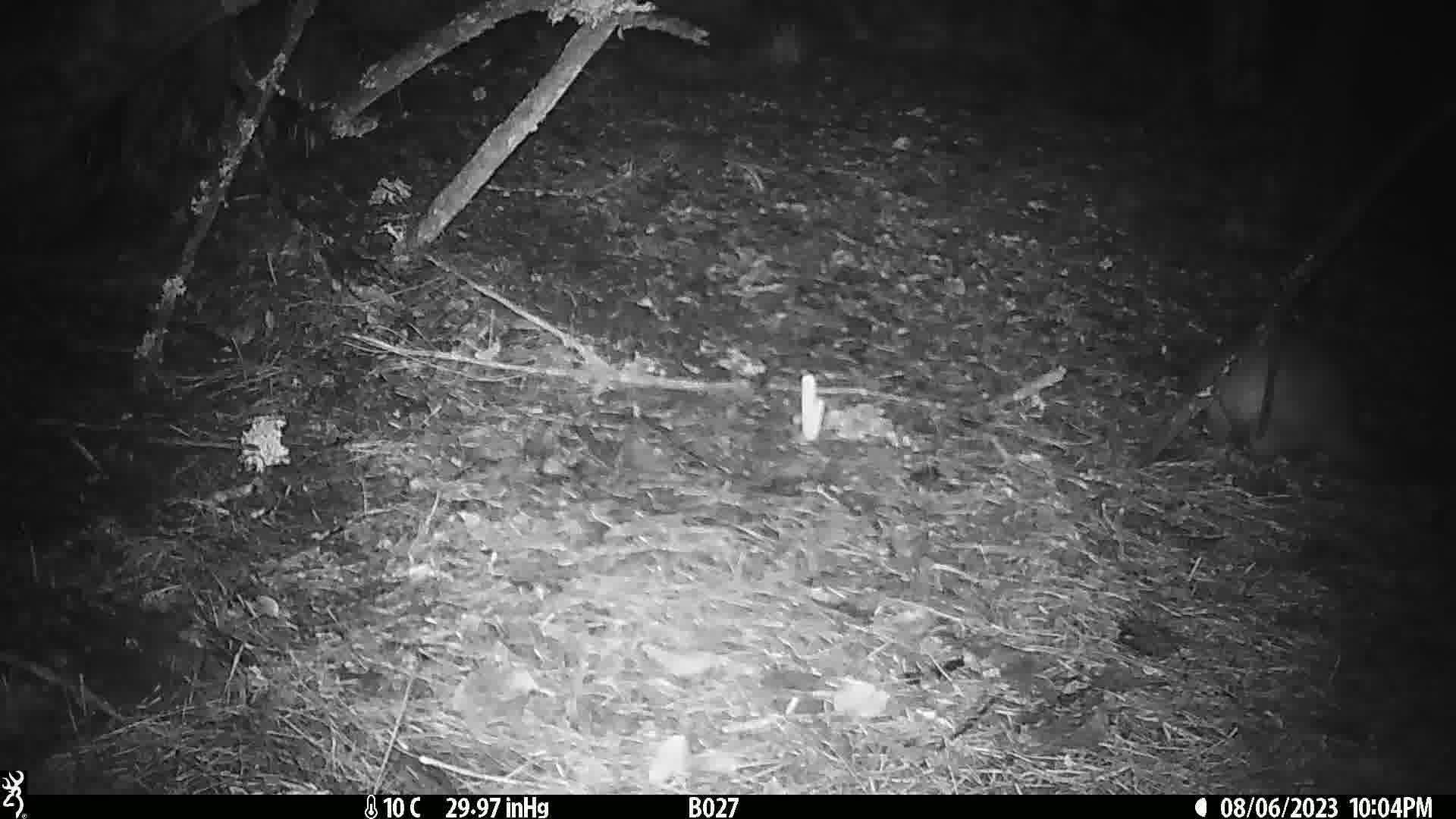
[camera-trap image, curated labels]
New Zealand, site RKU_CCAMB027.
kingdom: Animalia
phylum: Chordata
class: Mammalia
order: Diprotodontia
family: Phalangeridae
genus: Trichosurus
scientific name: Trichosurus vulpecula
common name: common brushtail possum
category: possum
Possum (common brushtail possum) (Trichosurus vulpecula).